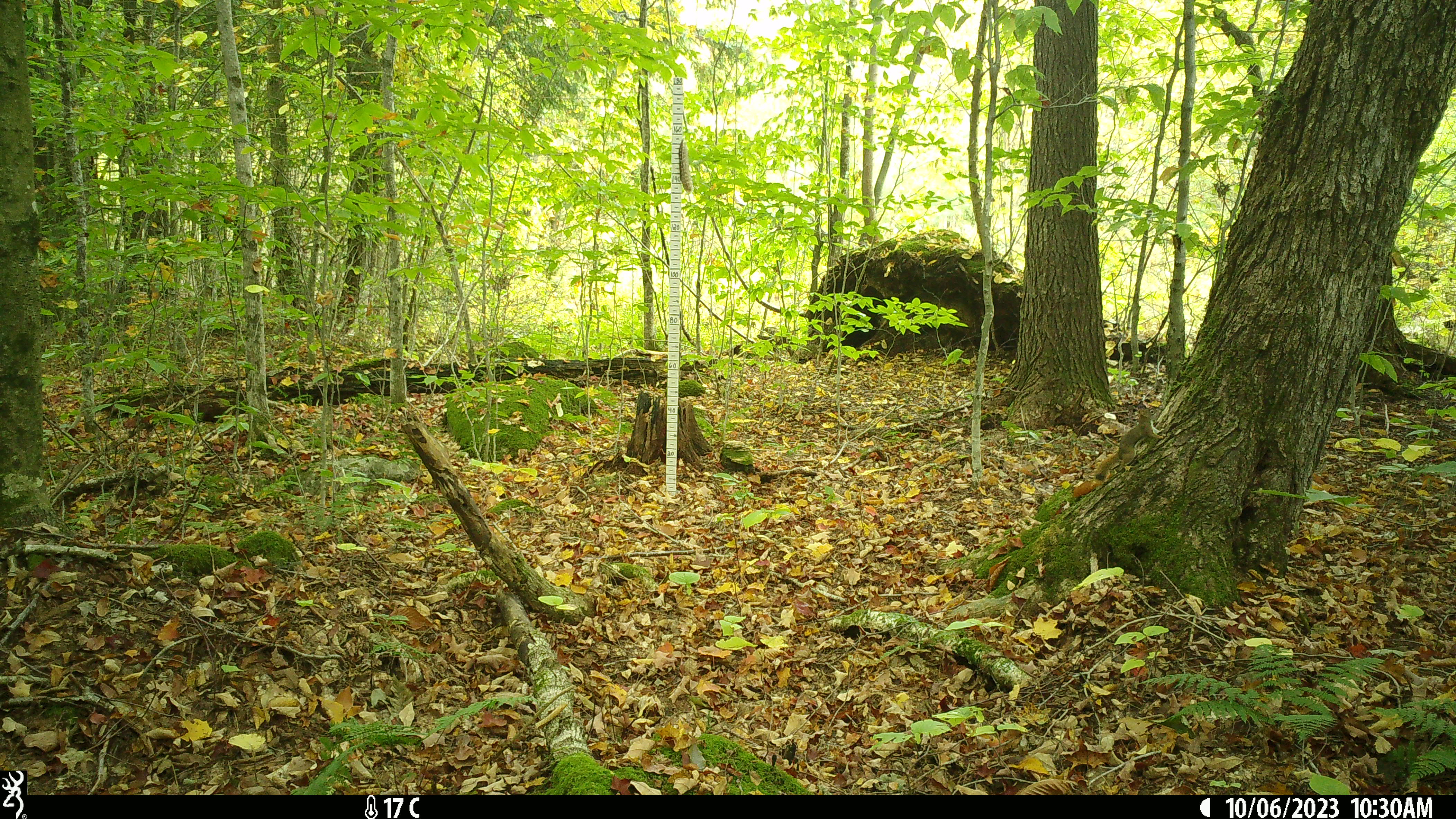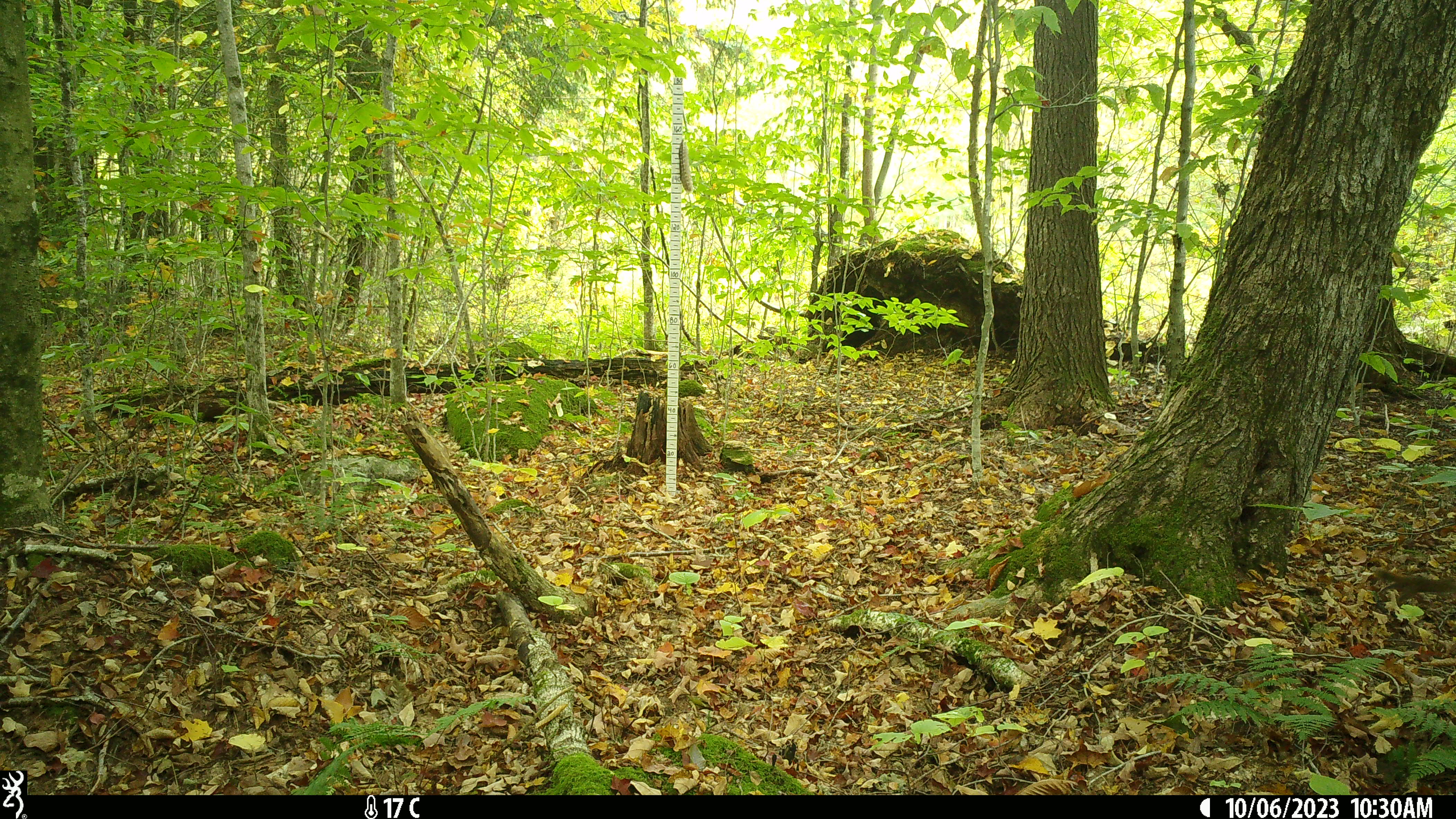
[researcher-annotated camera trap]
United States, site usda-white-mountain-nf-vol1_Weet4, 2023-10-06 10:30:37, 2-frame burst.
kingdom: Animalia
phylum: Chordata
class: Mammalia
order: Rodentia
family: Sciuridae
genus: Tamiasciurus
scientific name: Tamiasciurus hudsonicus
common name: red squirrel